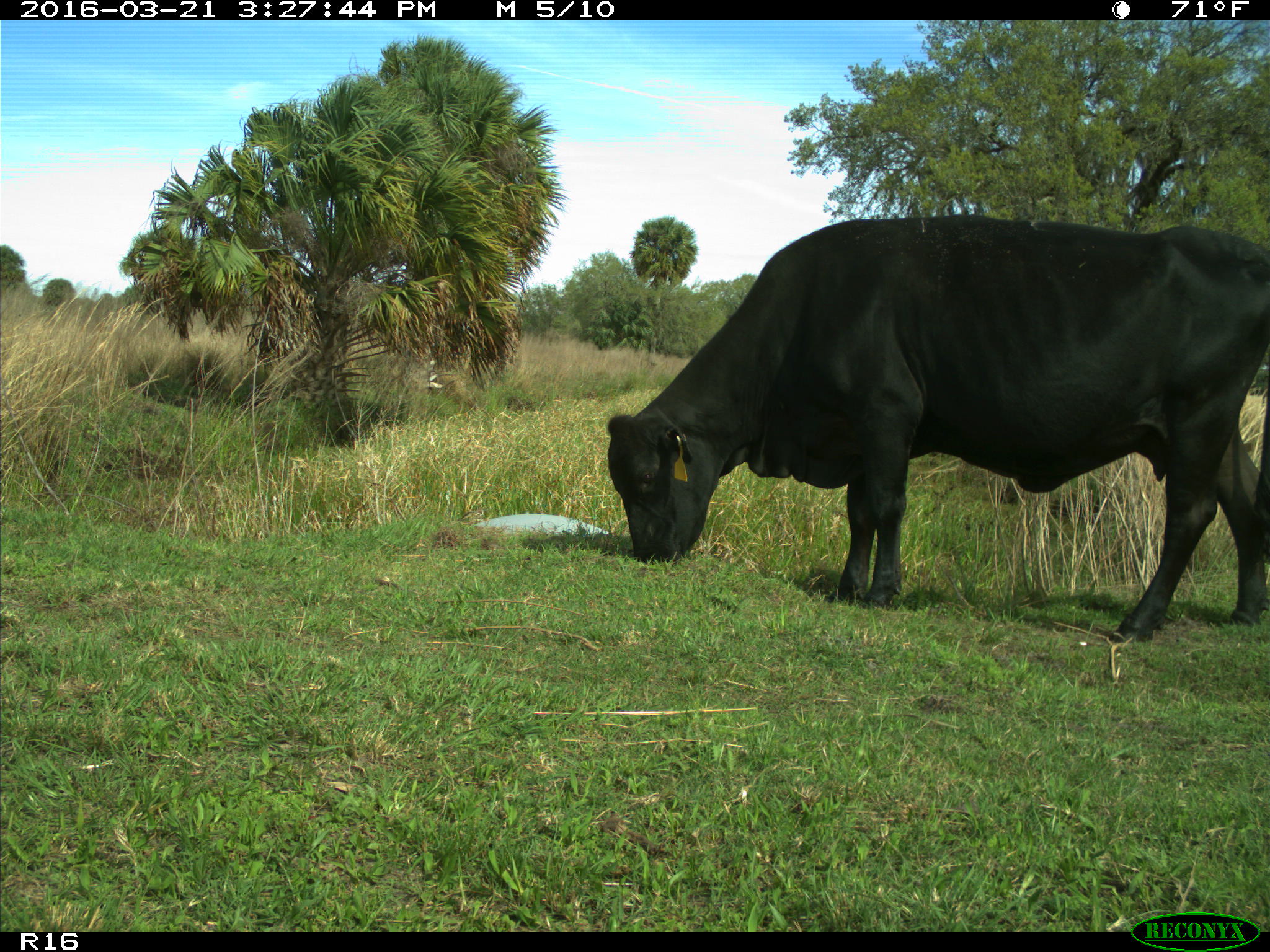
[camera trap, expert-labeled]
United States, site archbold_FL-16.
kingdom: Animalia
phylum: Chordata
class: Mammalia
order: Artiodactyla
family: Bovidae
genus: Bos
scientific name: Bos taurus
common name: domestic cow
Bos taurus (domestic cow).